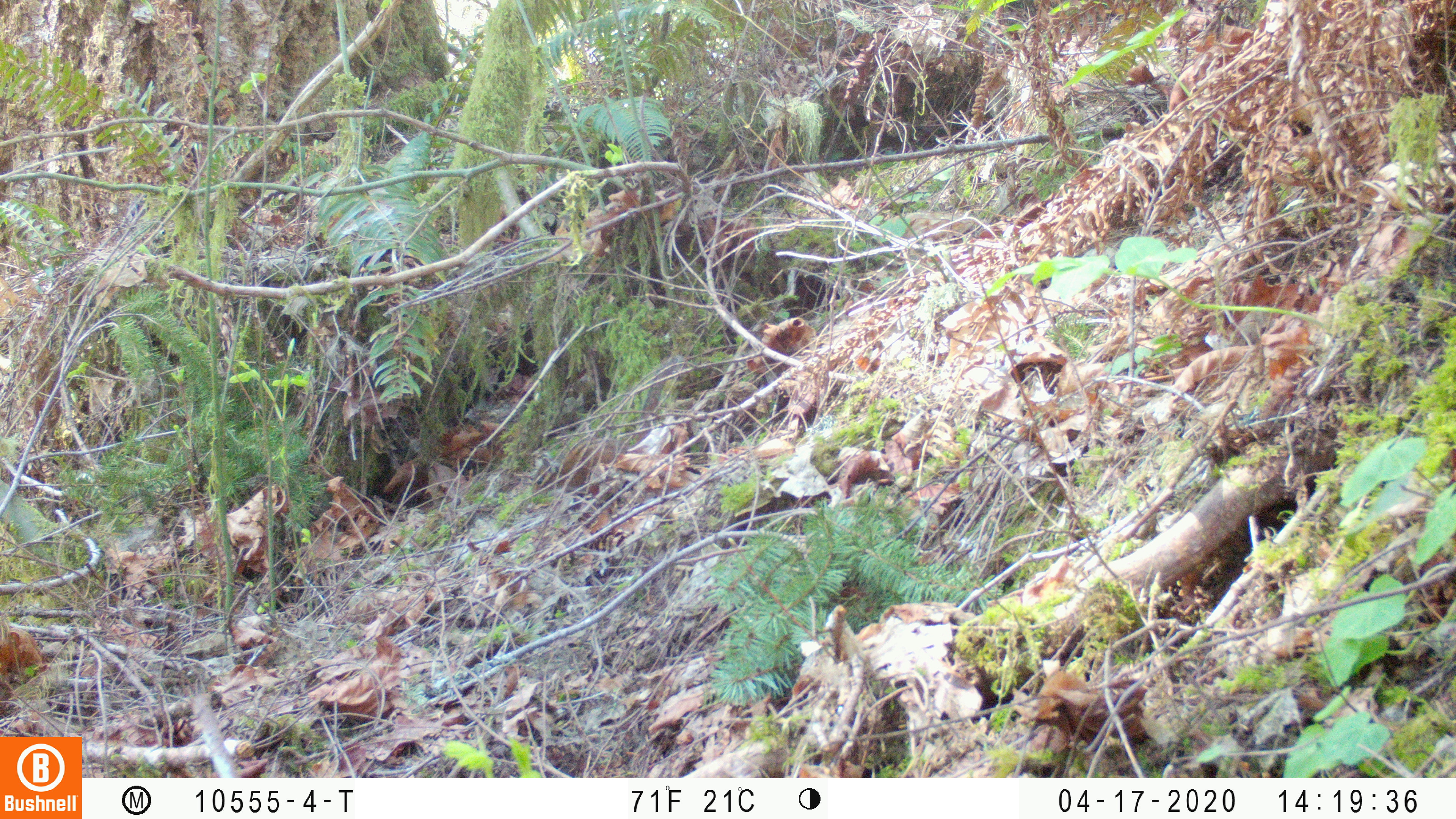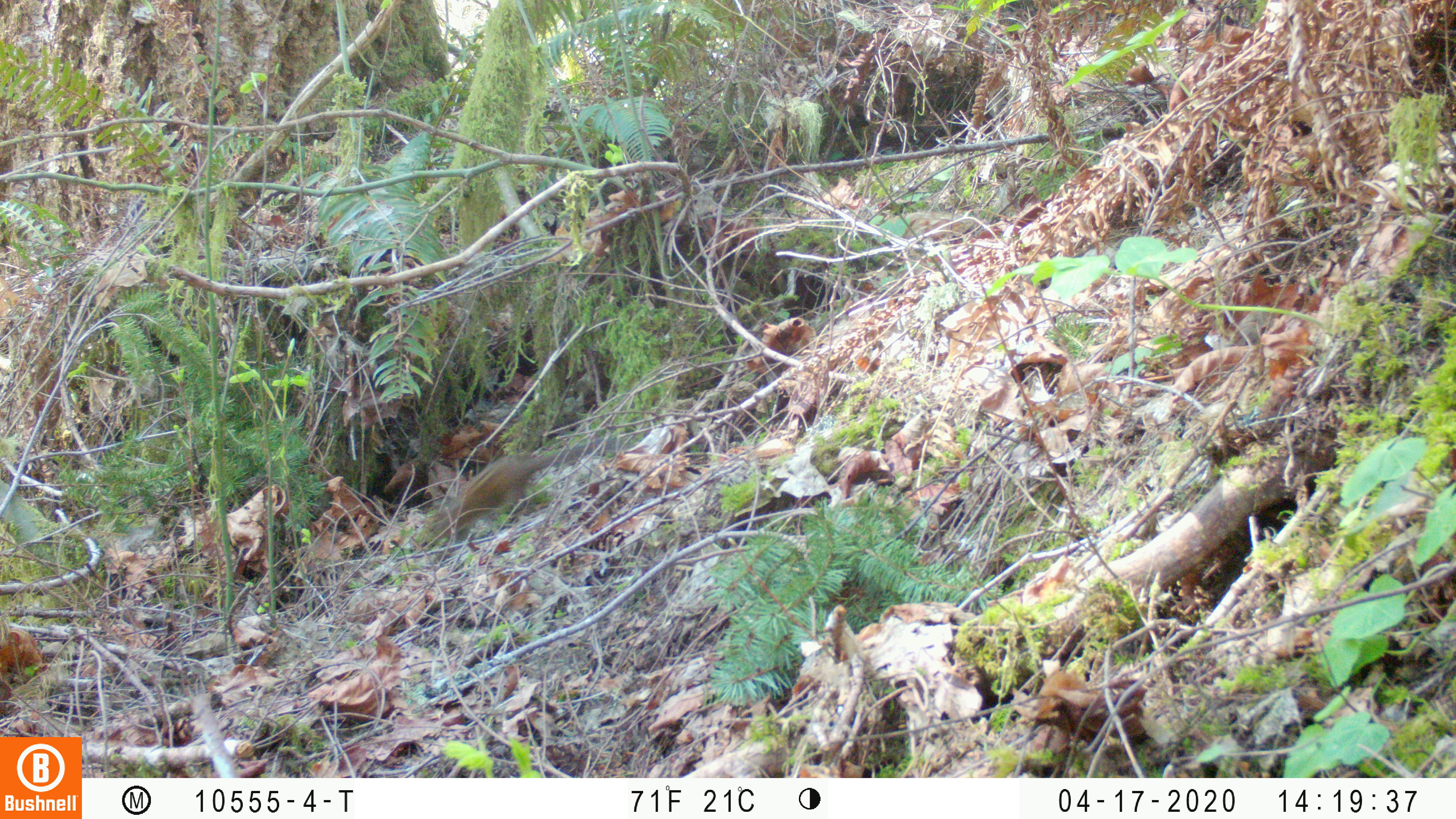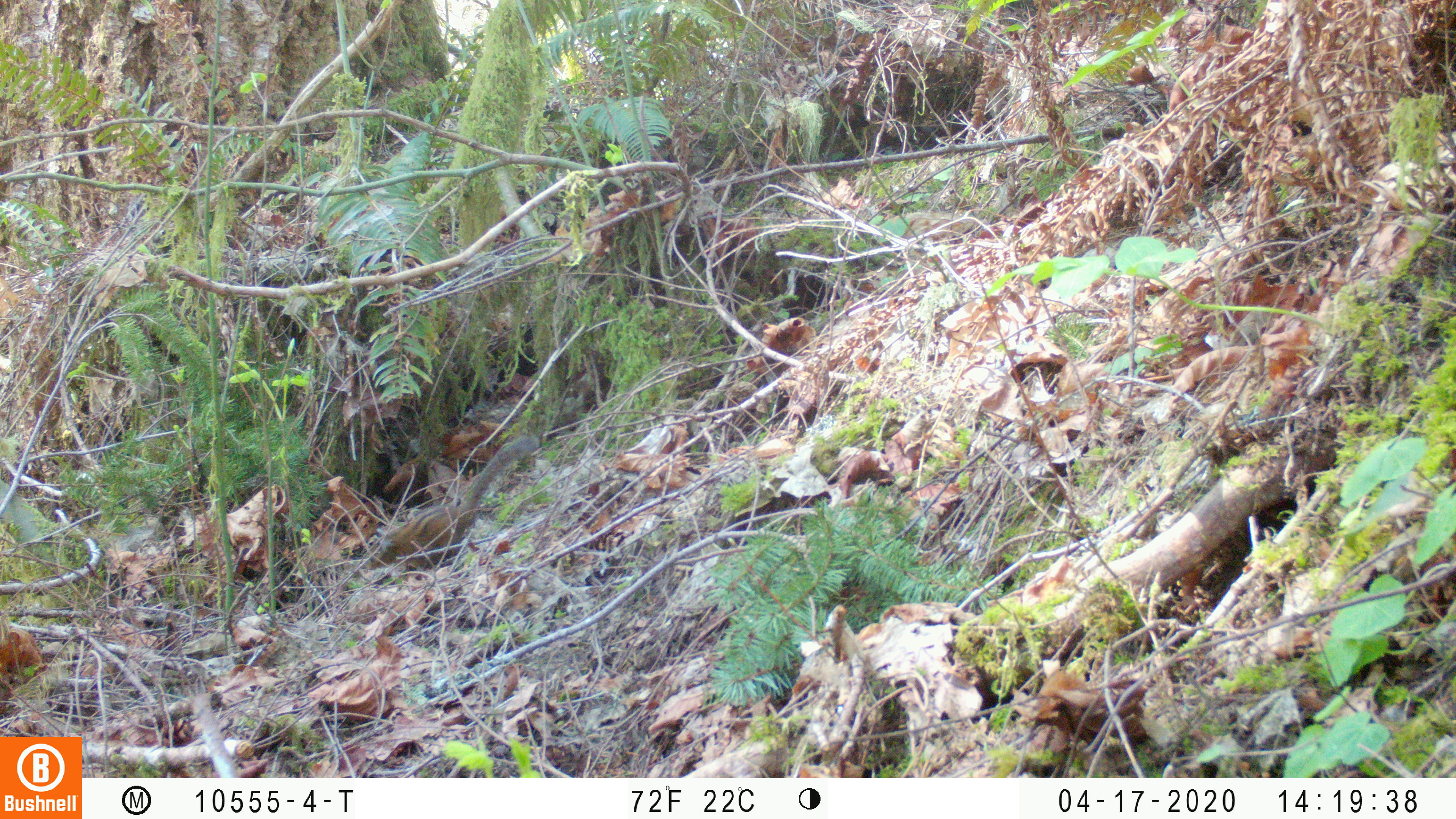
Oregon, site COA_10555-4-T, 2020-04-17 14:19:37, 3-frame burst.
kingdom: Animalia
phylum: Chordata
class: Mammalia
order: Rodentia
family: Sciuridae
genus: Neotamias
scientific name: Neotamias townsendii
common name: townsend's chipmunk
Townsend's chipmunk (Neotamias townsendii).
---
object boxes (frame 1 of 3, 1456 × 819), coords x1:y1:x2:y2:
townsend's chipmunk: 528:347:689:500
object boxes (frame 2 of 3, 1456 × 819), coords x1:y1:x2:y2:
townsend's chipmunk: 418:424:628:566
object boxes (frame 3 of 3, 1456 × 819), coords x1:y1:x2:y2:
townsend's chipmunk: 364:429:541:577